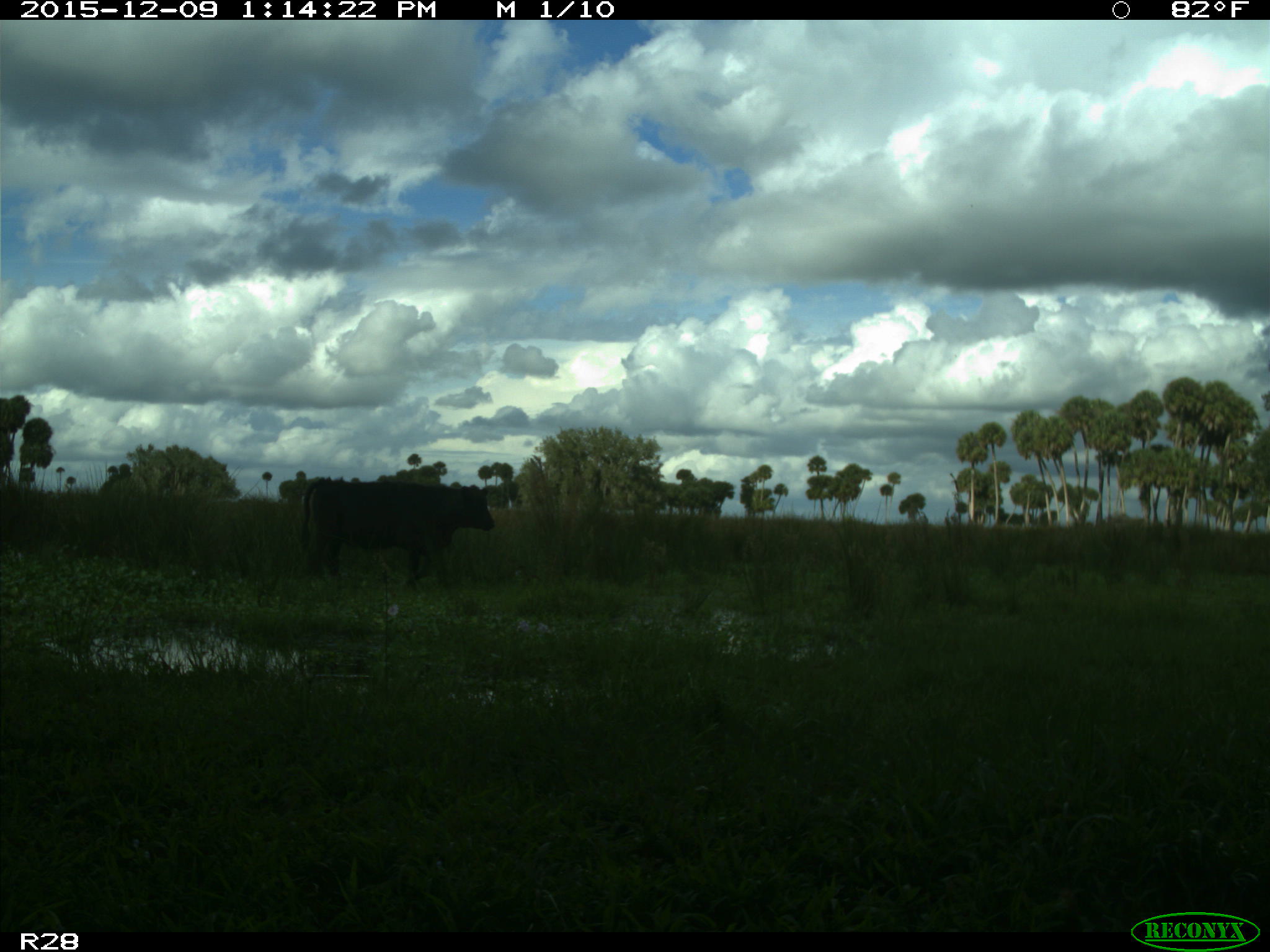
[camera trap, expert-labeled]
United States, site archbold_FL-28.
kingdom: Animalia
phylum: Chordata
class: Mammalia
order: Artiodactyla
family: Bovidae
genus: Bos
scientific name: Bos taurus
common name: domestic cow